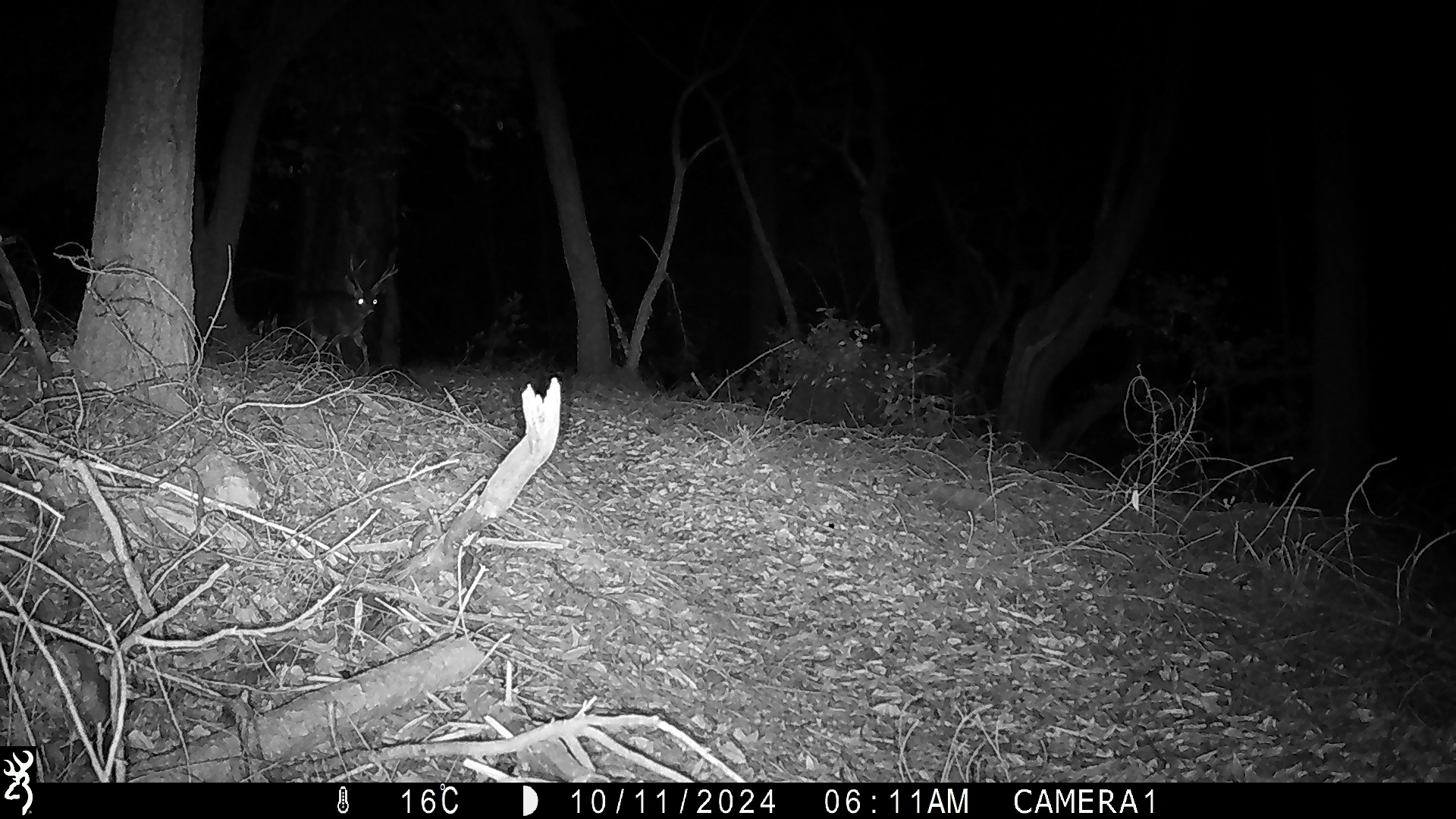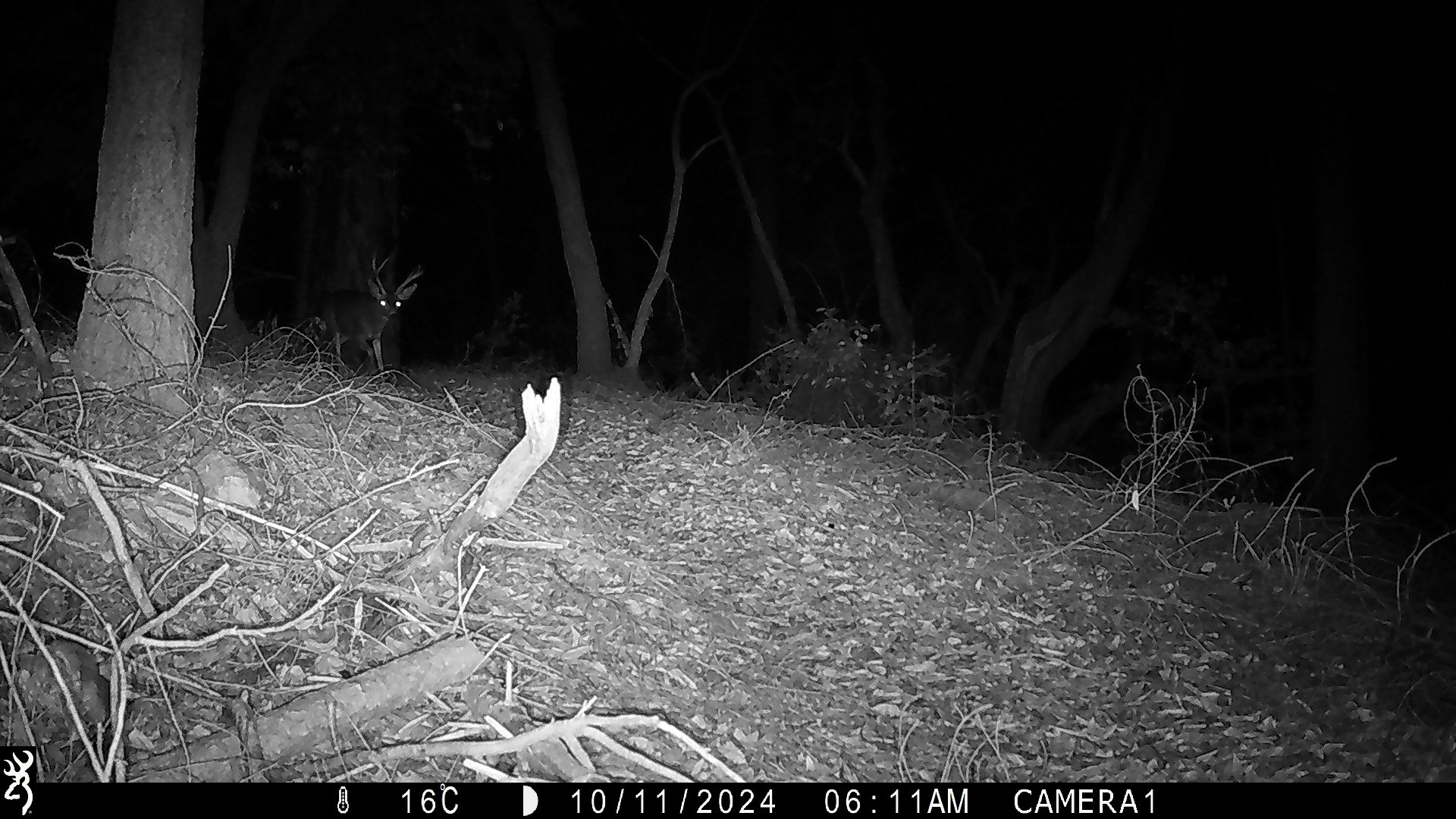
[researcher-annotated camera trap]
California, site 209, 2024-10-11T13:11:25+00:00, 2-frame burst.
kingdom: Animalia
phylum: Chordata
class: Mammalia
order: Artiodactyla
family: Cervidae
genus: Odocoileus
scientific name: Odocoileus hemionus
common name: mule deer